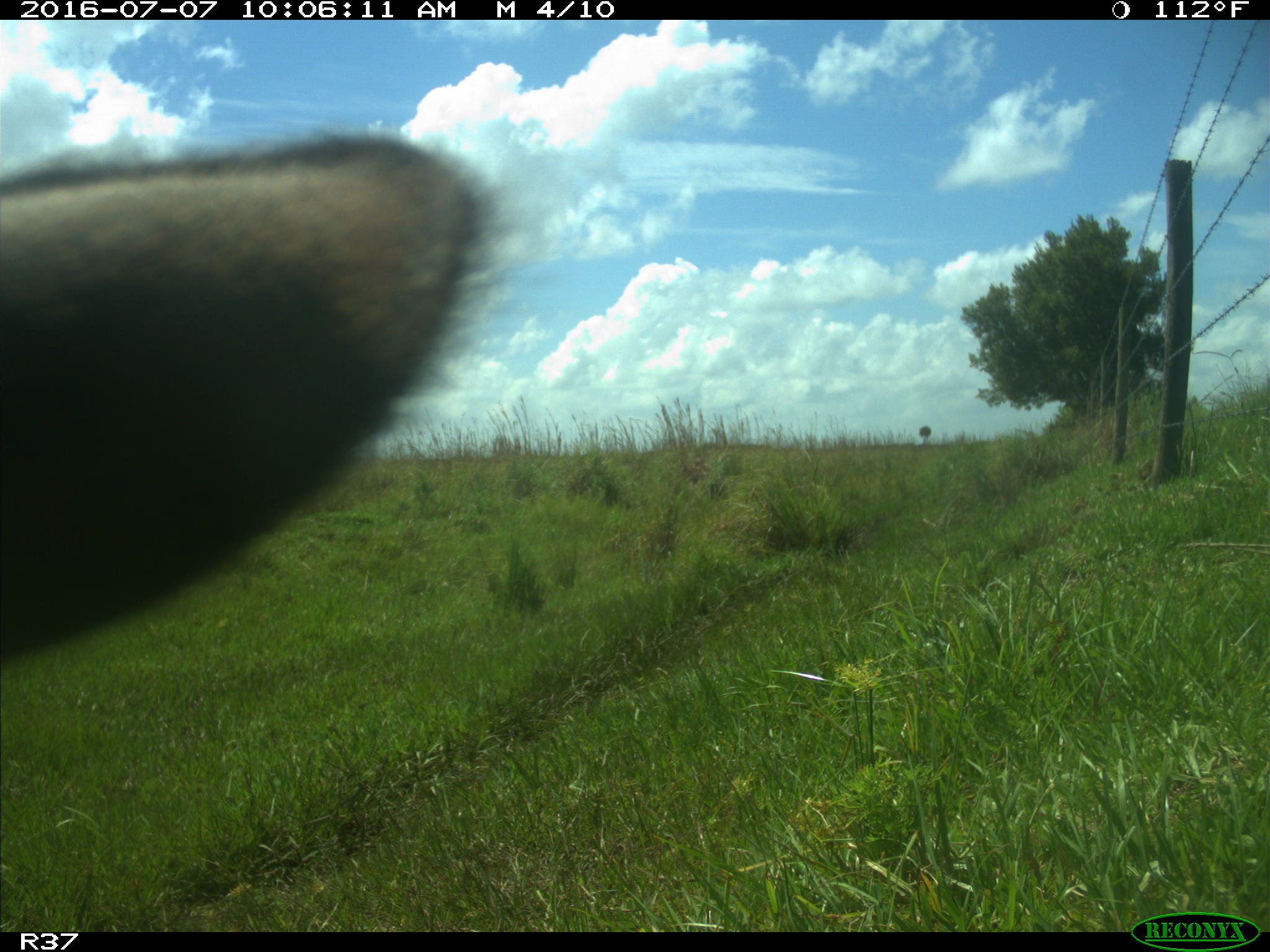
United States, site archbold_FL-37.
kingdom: Animalia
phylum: Chordata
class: Mammalia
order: Artiodactyla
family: Bovidae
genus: Bos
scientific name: Bos taurus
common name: domestic cow